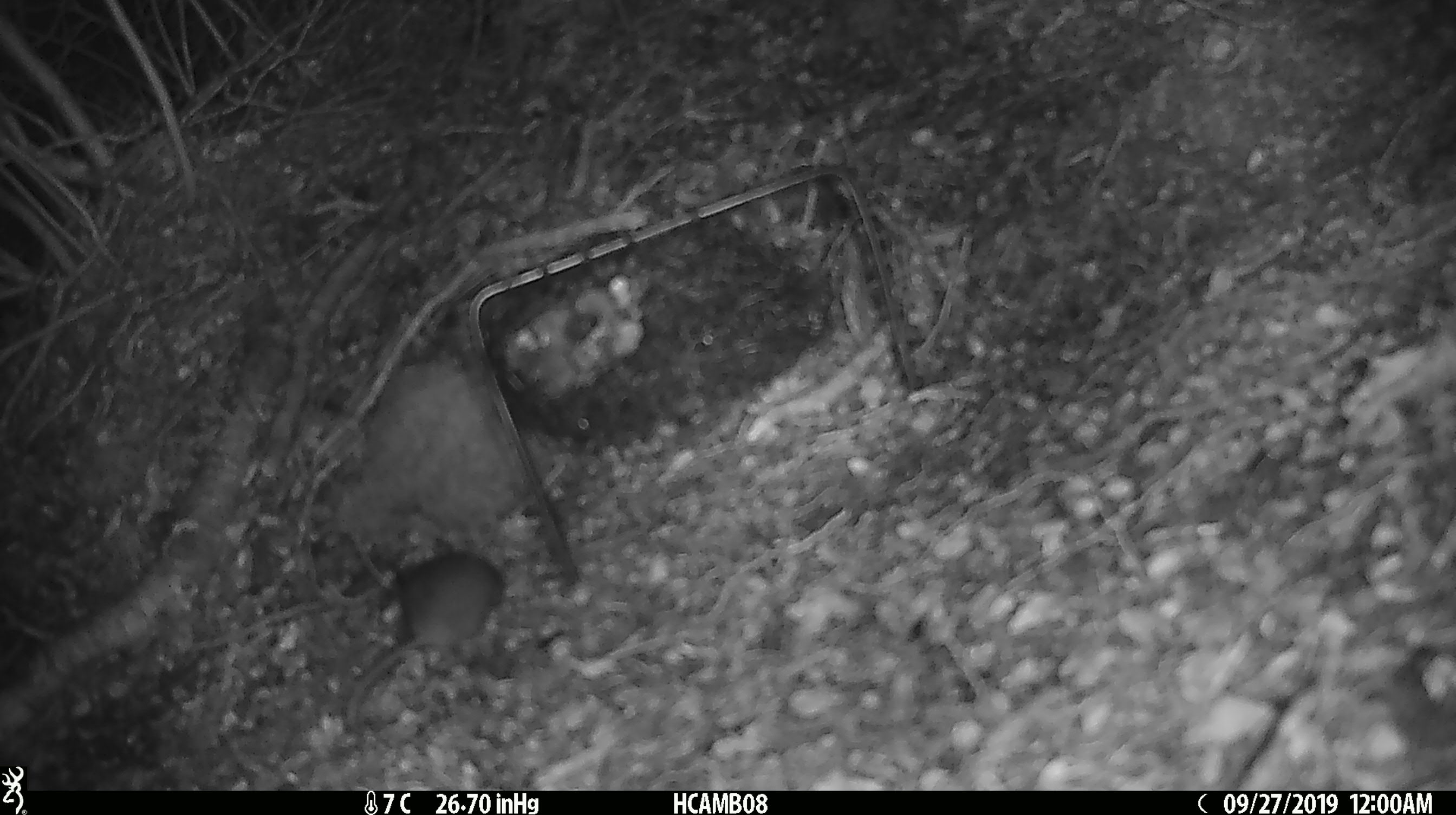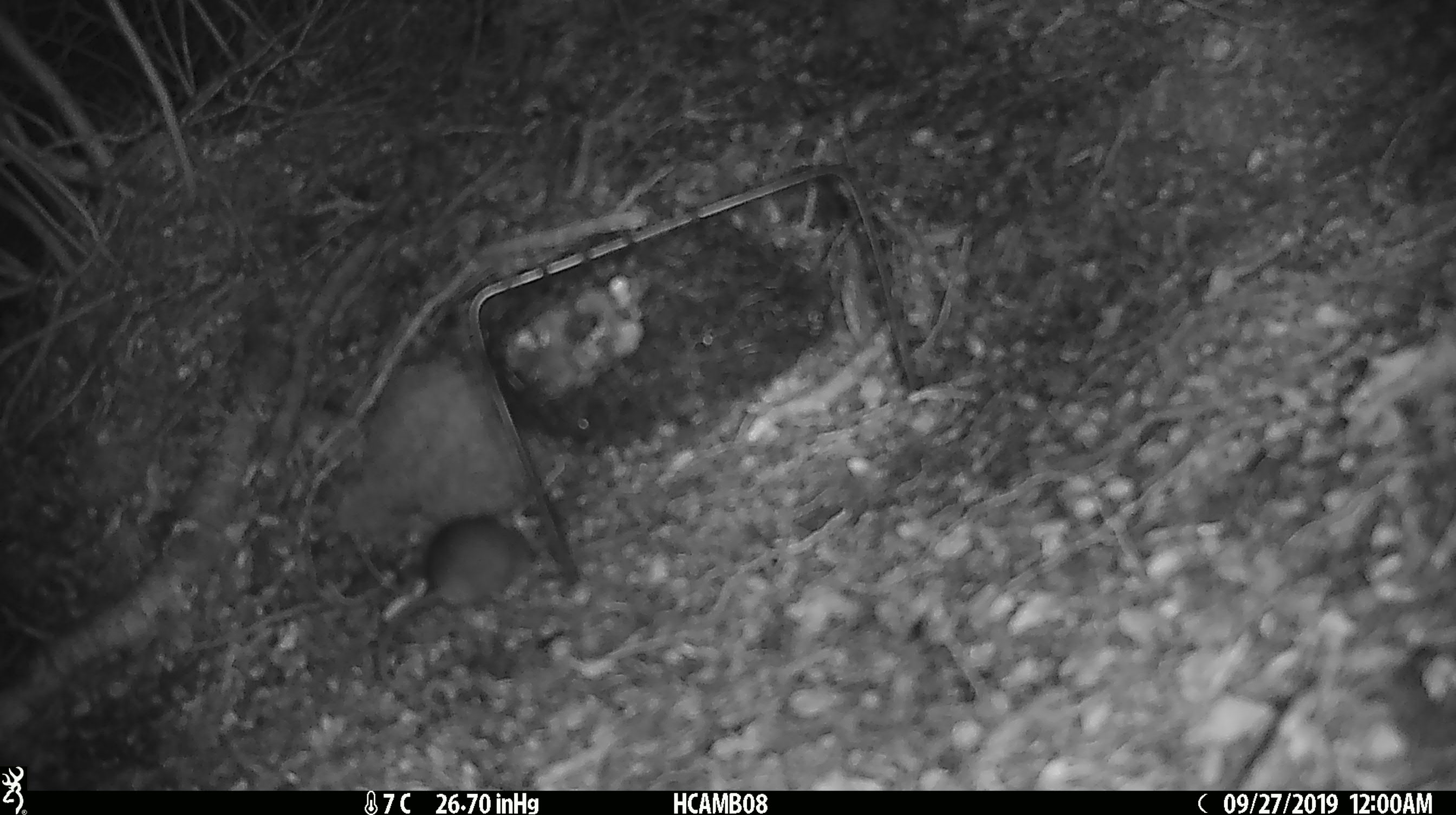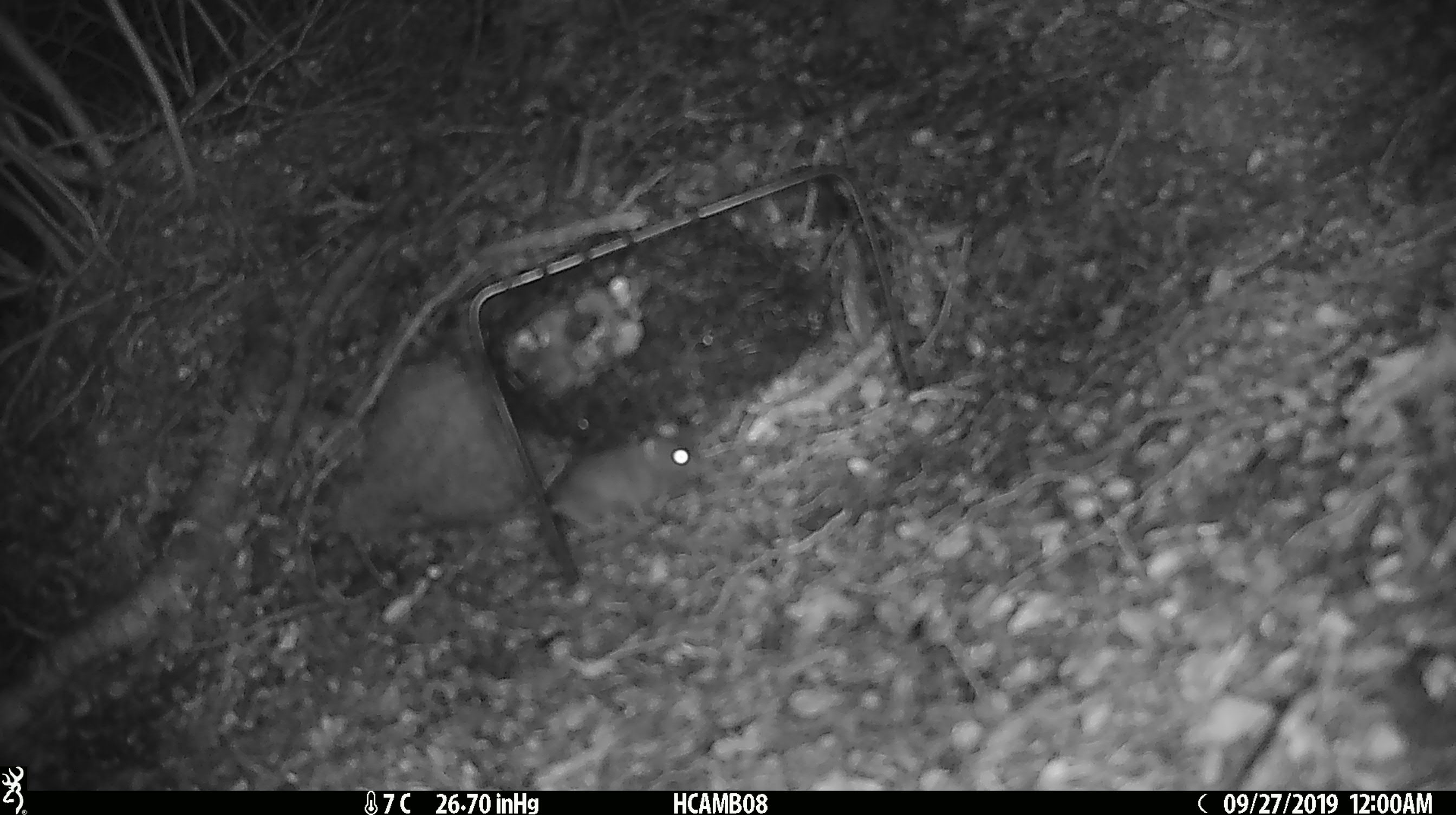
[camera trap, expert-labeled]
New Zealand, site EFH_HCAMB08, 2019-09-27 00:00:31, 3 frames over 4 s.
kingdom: Animalia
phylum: Chordata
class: Mammalia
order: Rodentia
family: Muridae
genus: Mus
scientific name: Mus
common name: mouse